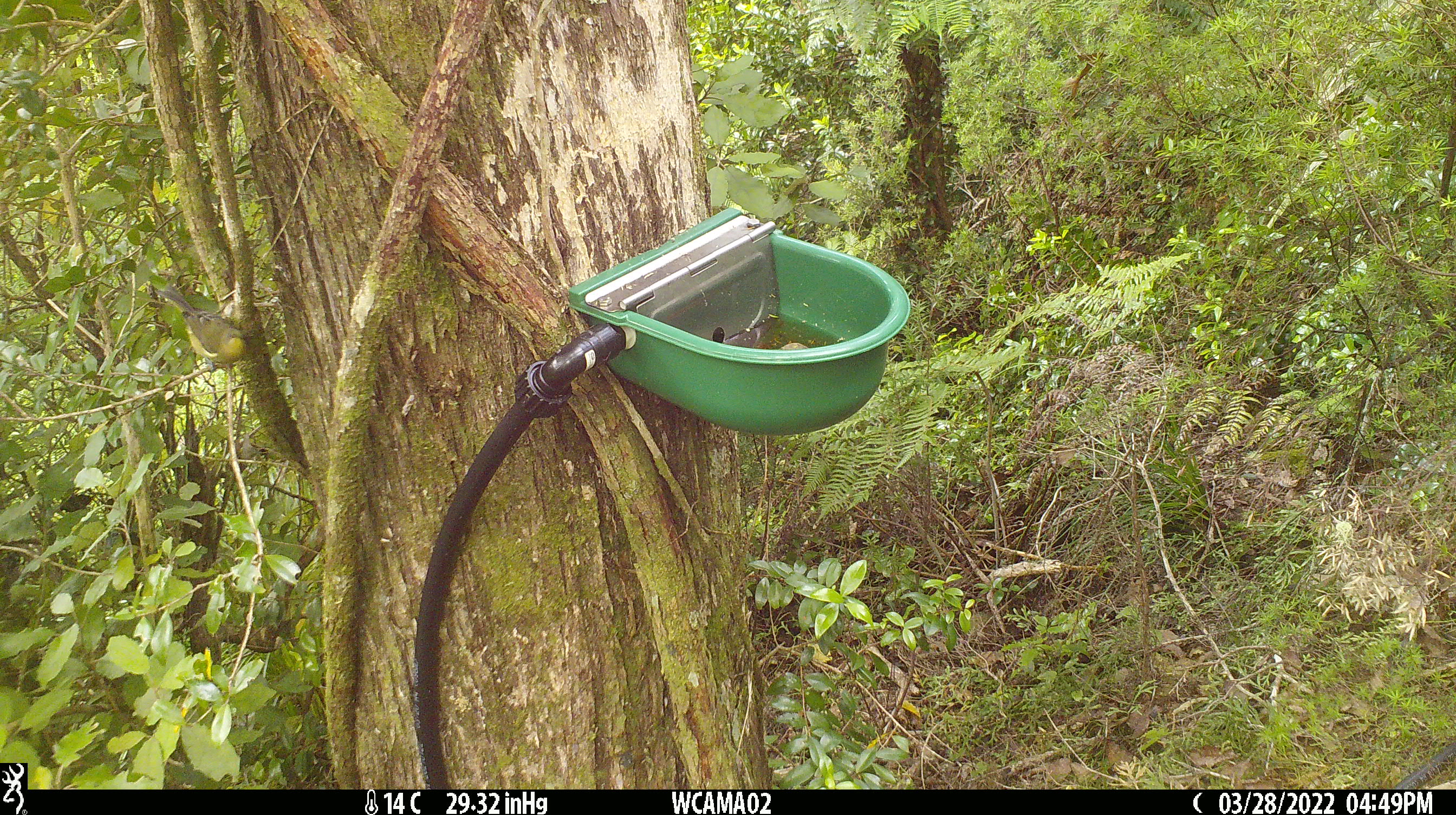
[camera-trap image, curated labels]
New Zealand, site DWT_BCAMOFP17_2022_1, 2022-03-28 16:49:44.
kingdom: Animalia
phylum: Chordata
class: Aves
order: Passeriformes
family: Meliphagidae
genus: Anthornis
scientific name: Anthornis melanura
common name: new zealand bellbird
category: bellbird